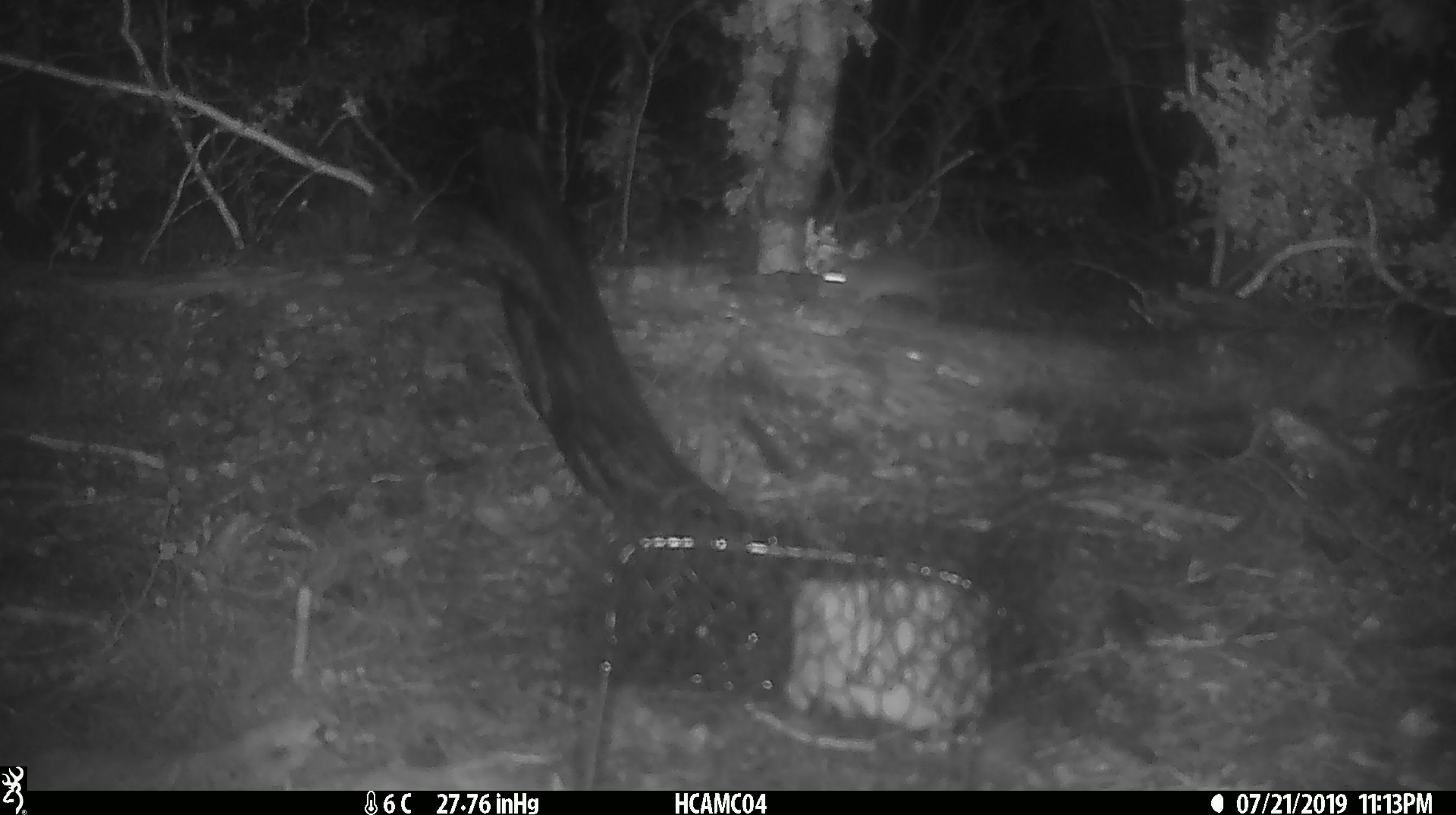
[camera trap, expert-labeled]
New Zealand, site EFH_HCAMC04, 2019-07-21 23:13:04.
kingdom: Animalia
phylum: Chordata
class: Mammalia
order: Rodentia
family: Muridae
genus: Mus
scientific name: Mus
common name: mouse